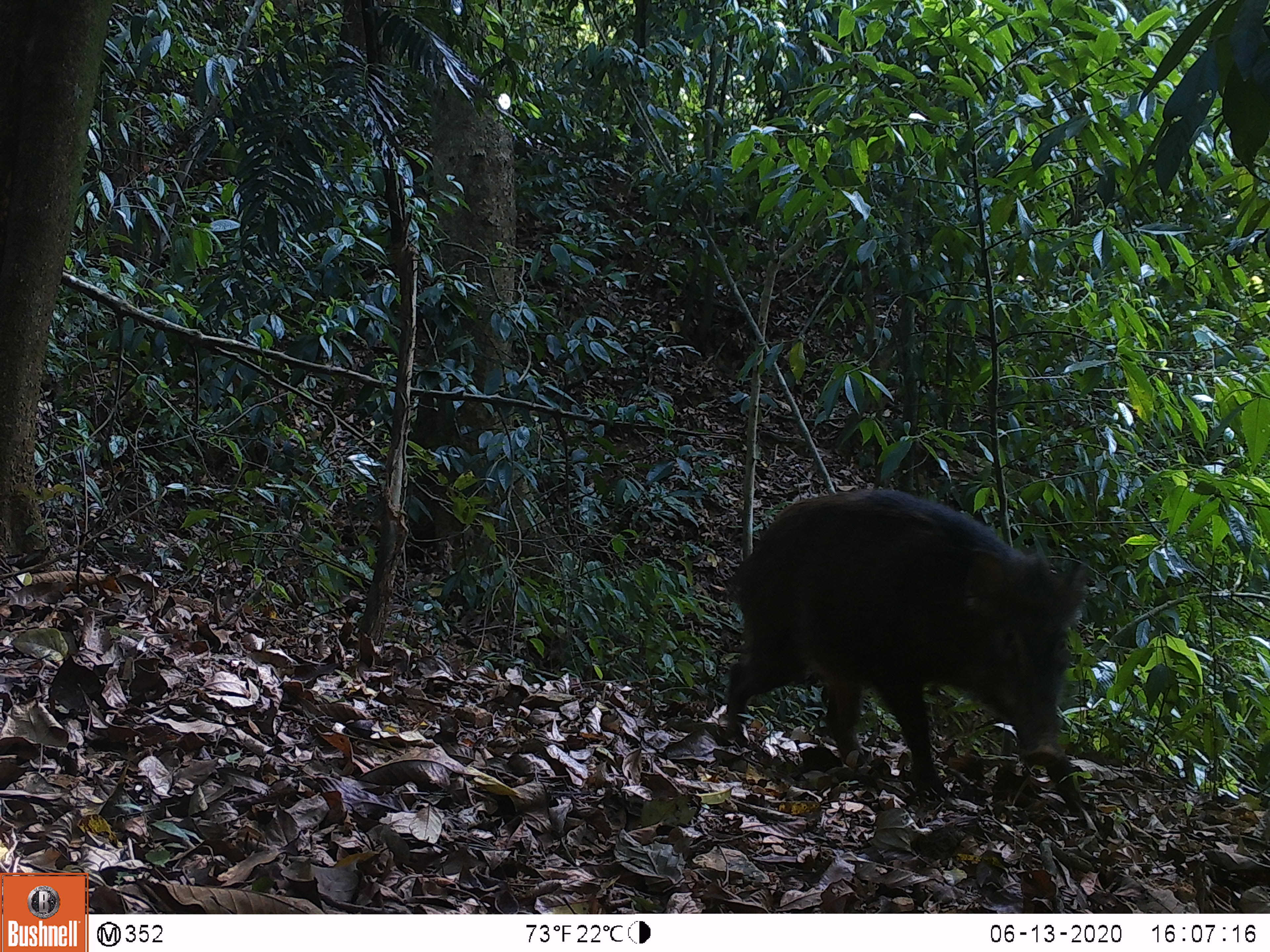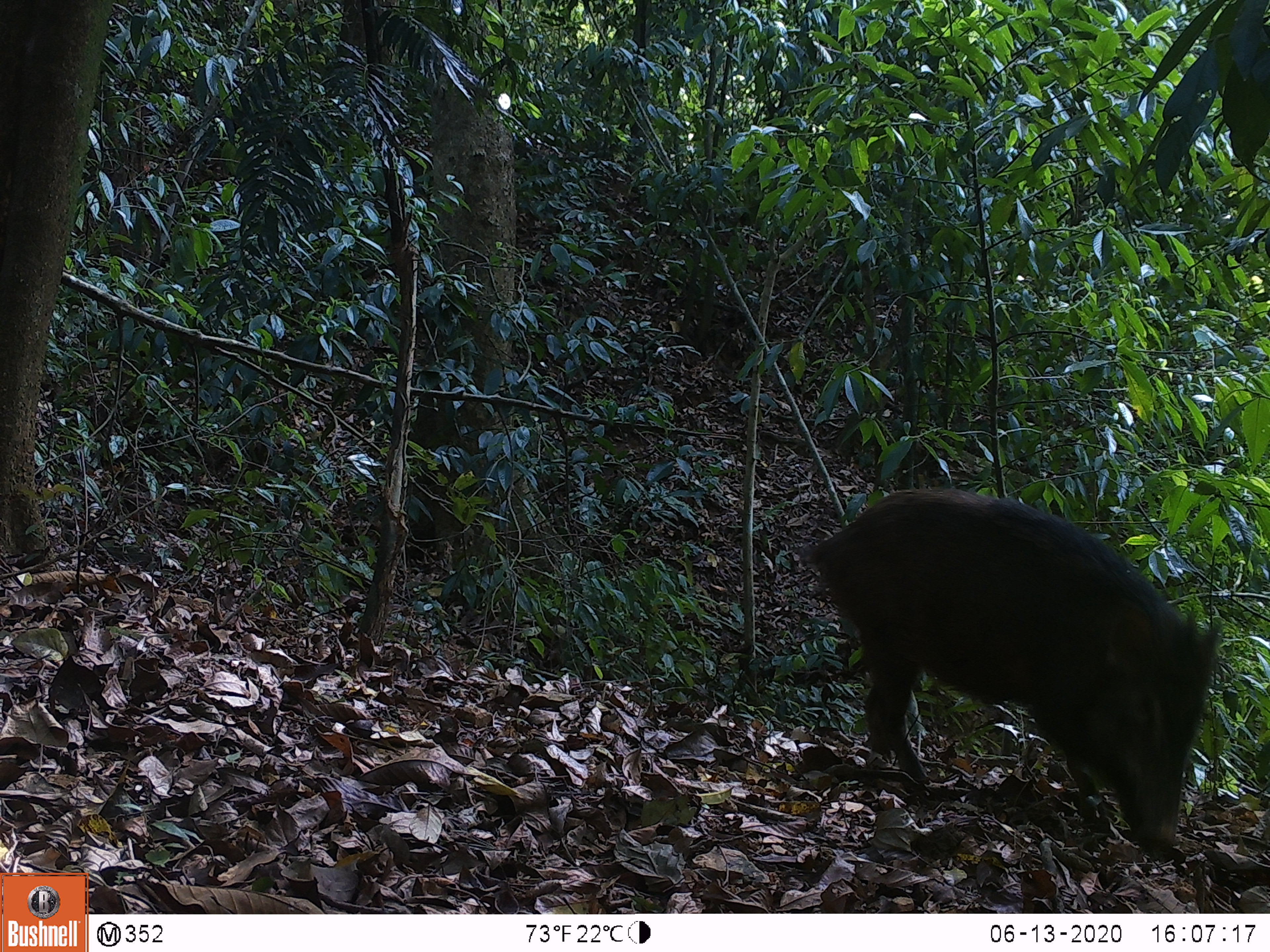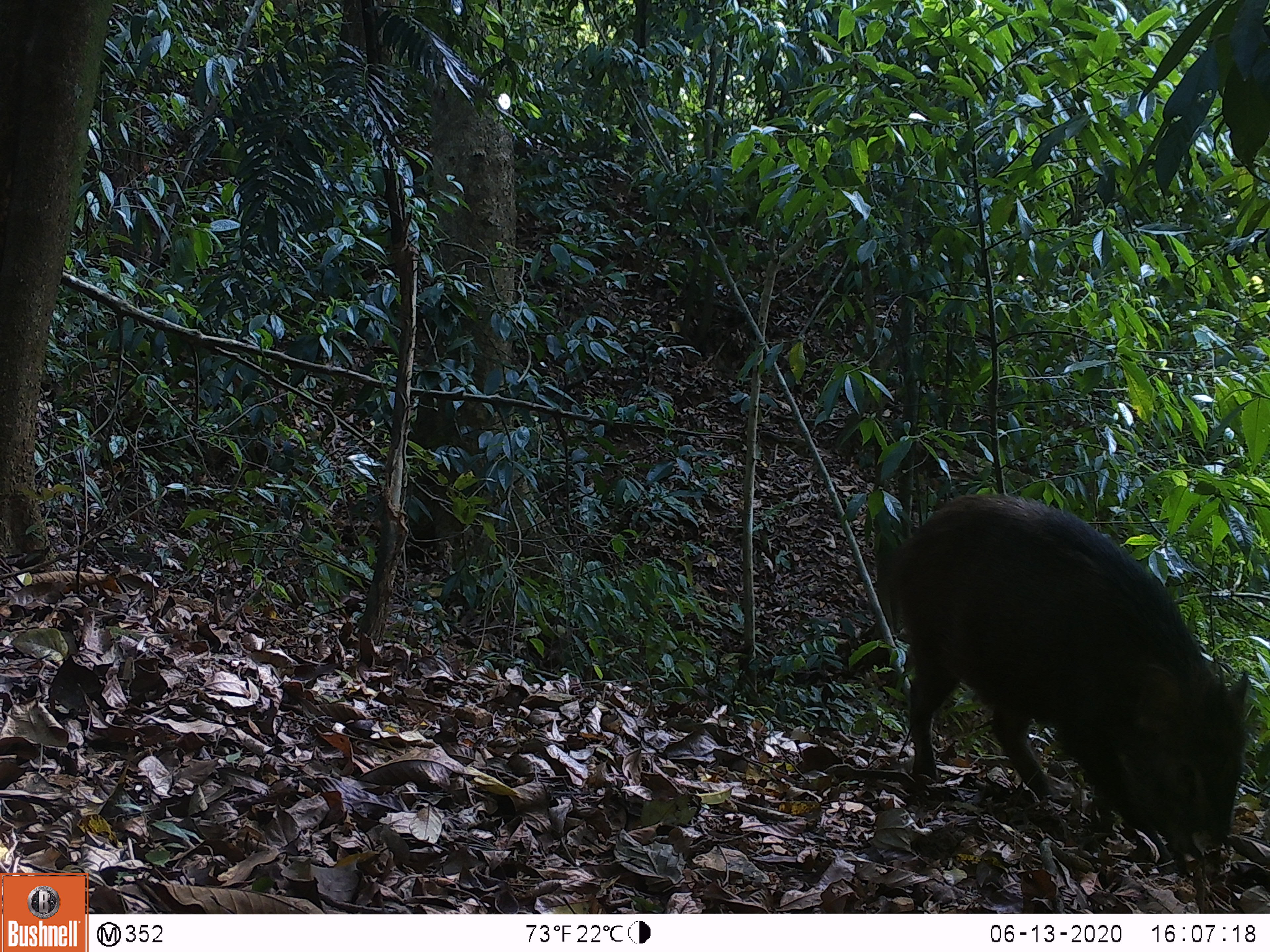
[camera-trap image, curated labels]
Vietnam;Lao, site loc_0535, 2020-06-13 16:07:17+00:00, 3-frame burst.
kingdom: Animalia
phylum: Chordata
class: Mammalia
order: Artiodactyla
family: Suidae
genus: Sus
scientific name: Sus scrofa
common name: eurasian wild pig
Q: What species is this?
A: Eurasian wild pig (Sus scrofa).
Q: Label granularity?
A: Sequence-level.